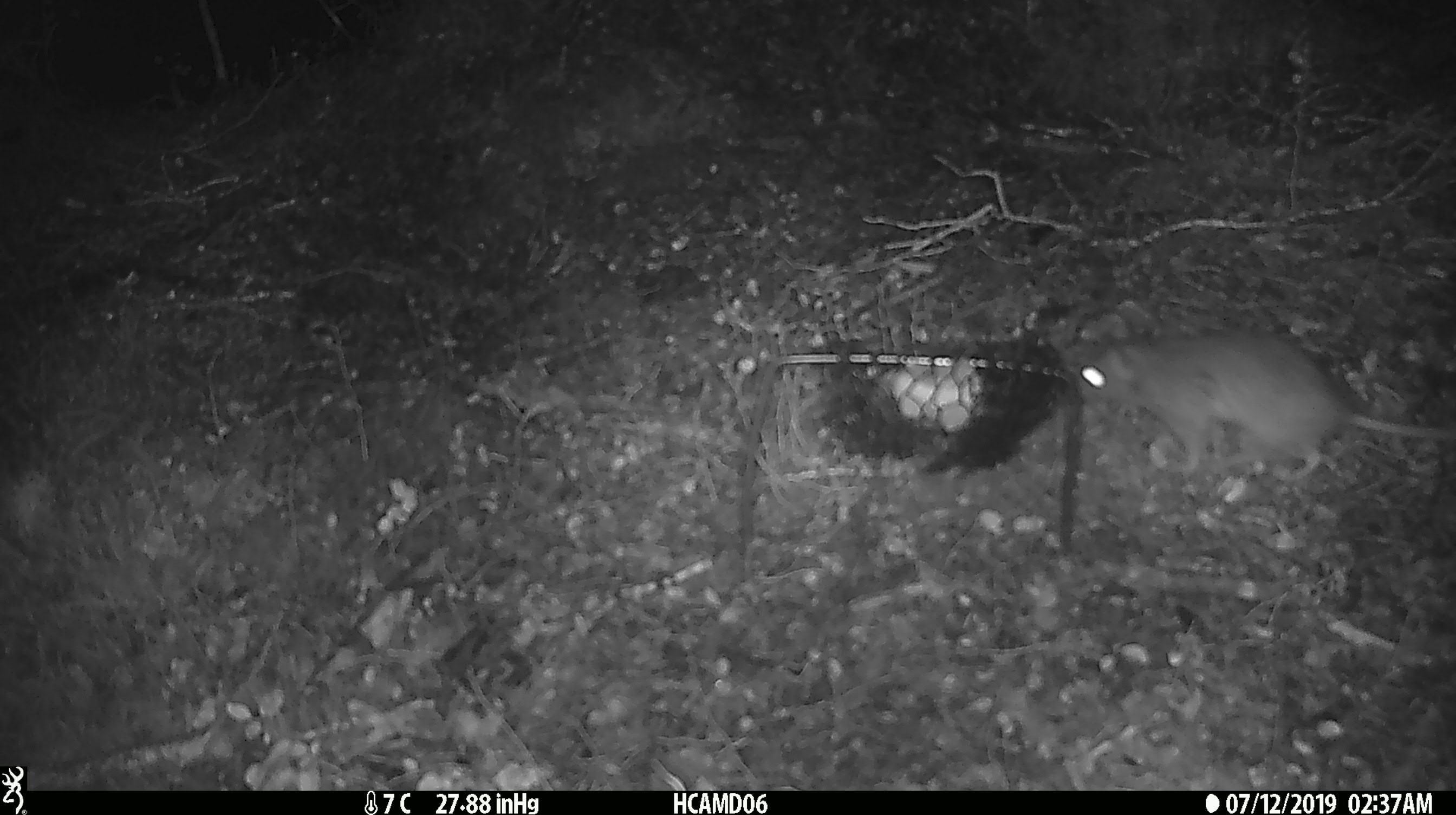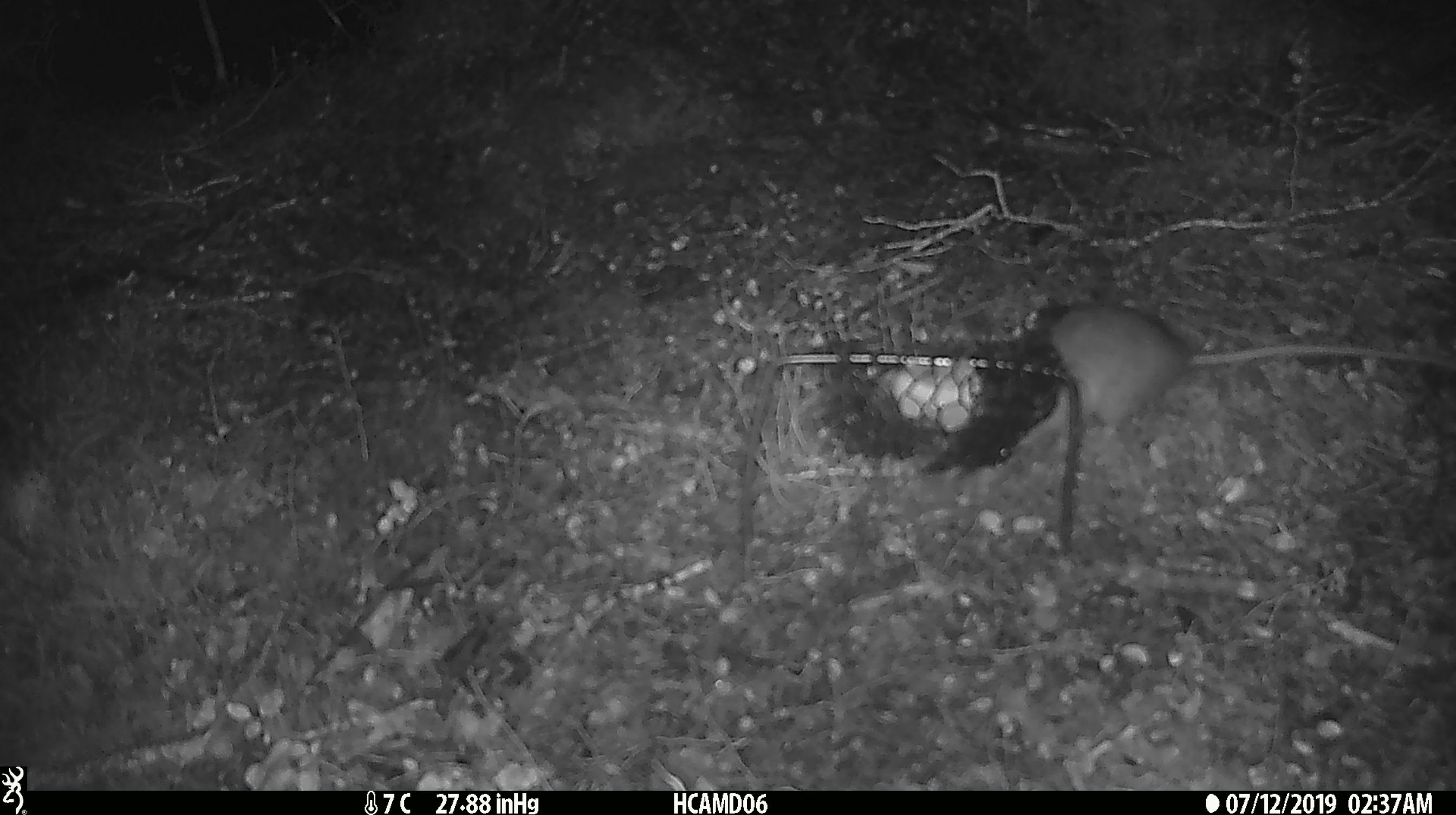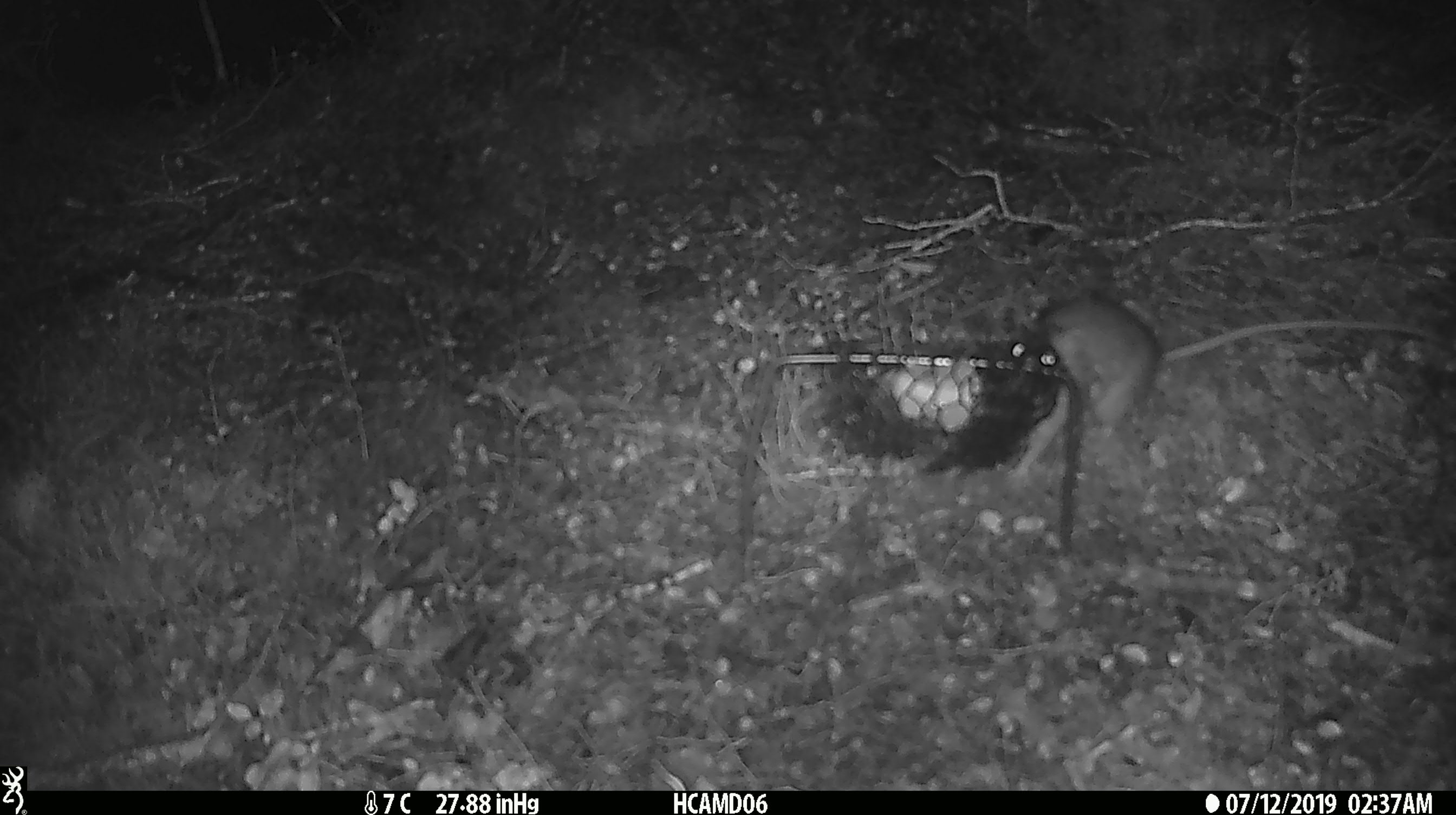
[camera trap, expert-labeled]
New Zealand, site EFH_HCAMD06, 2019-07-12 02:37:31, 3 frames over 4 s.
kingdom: Animalia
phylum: Chordata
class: Mammalia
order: Rodentia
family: Muridae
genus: Rattus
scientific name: Rattus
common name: rat